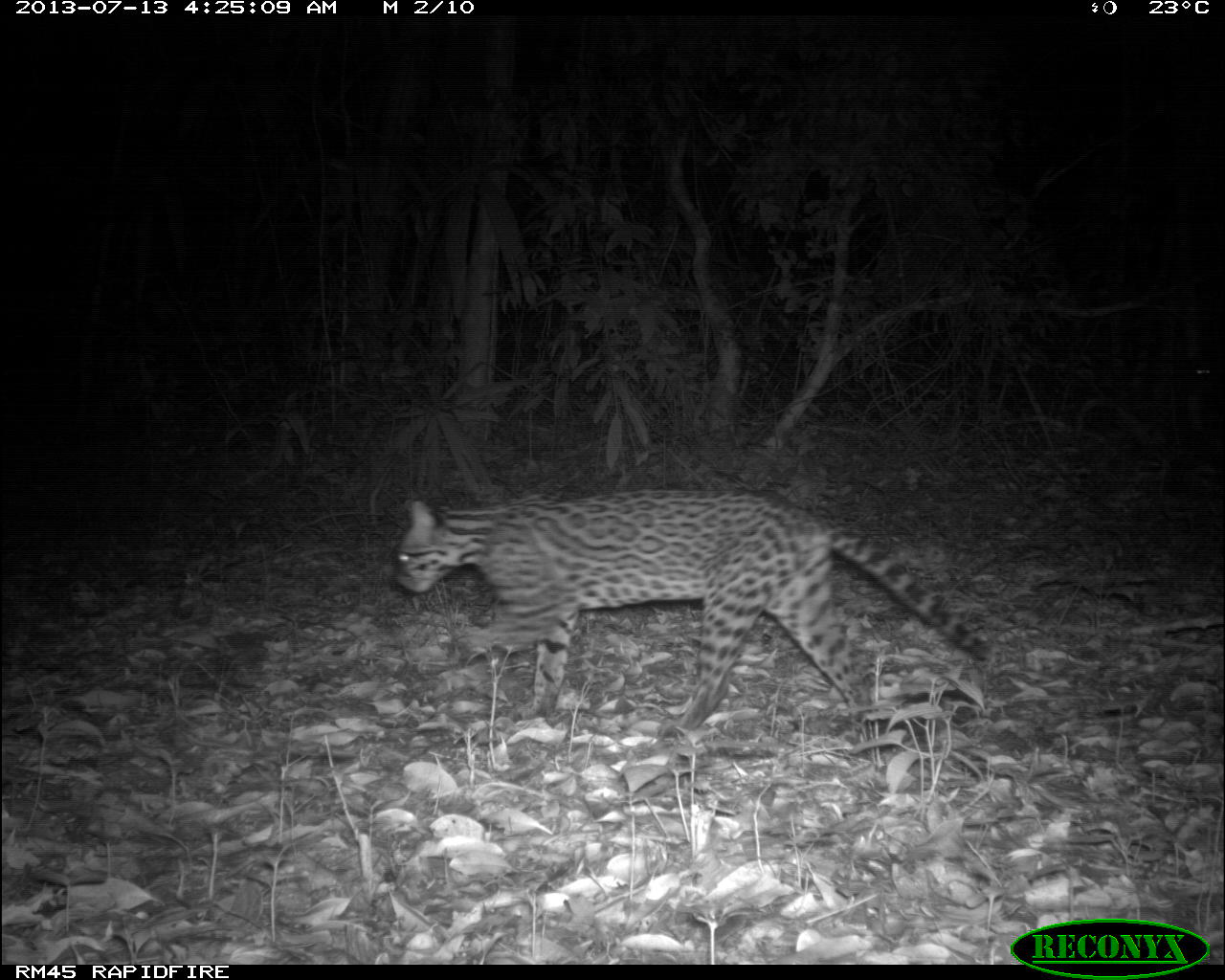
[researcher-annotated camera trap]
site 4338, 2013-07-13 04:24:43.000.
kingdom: Animalia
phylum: Chordata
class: Mammalia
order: Carnivora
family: Felidae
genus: Leopardus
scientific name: Leopardus pardalis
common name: ocelot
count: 1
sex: female